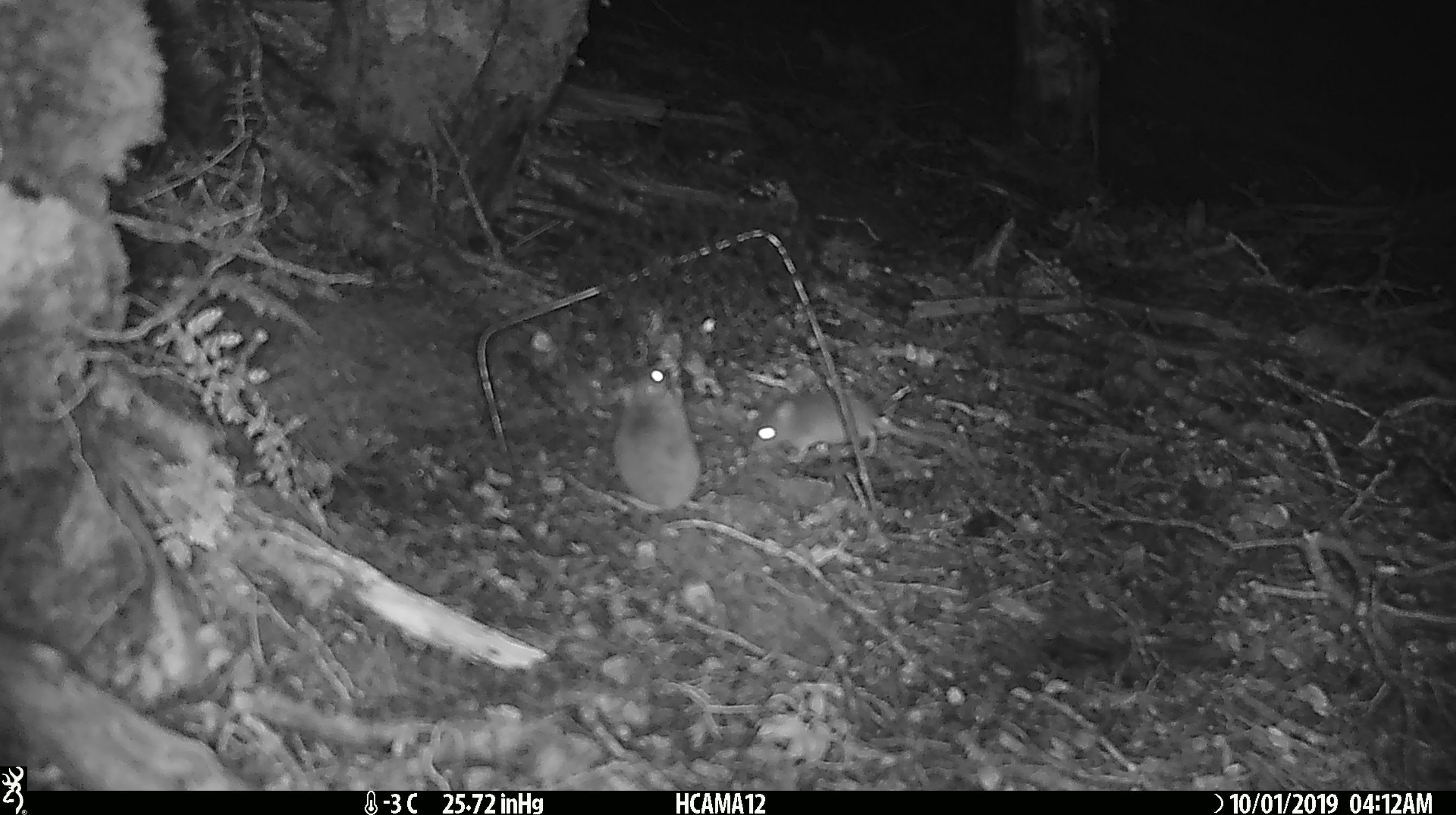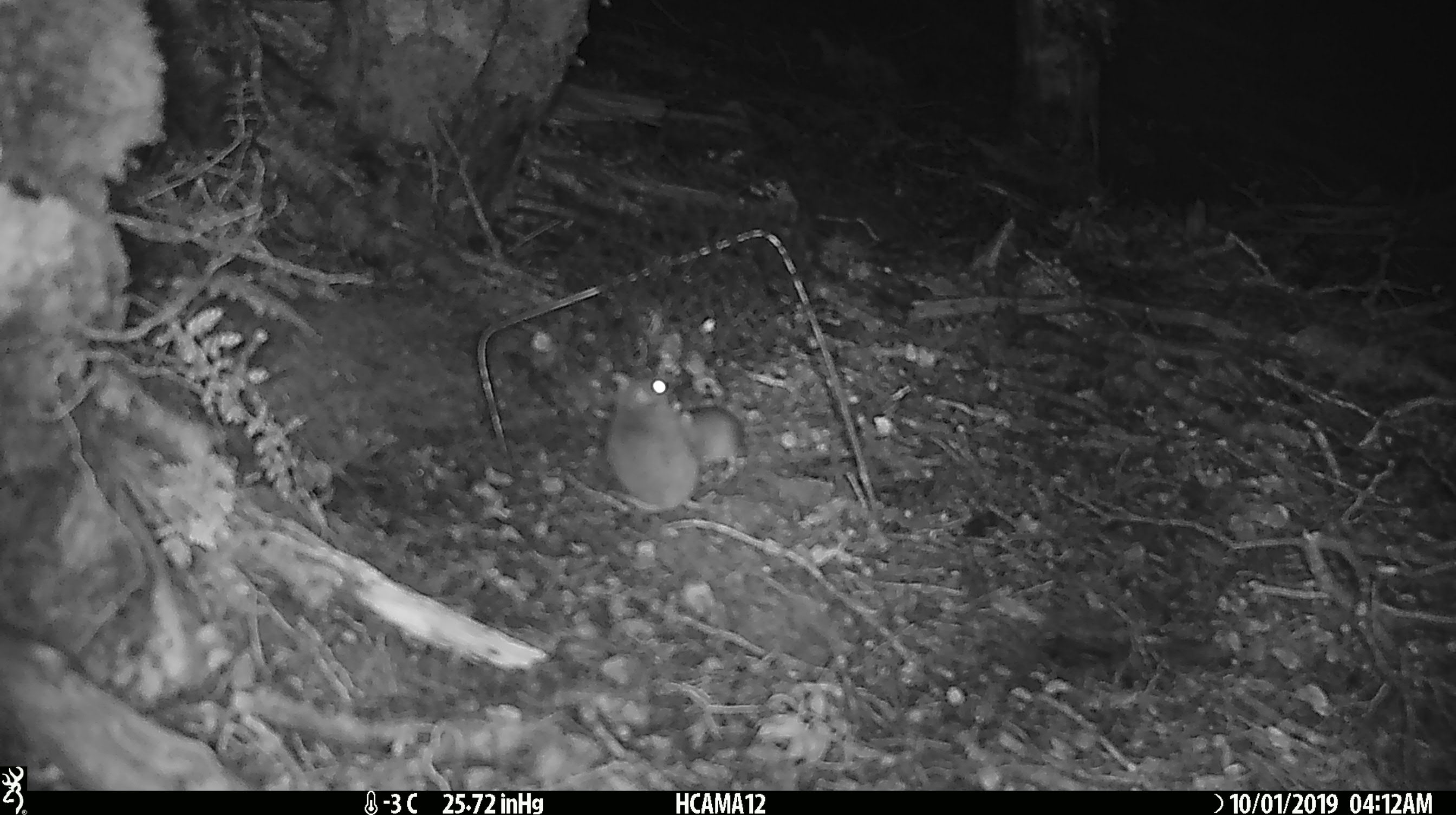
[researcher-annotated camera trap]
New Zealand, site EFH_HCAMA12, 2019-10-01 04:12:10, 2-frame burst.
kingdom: Animalia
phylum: Chordata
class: Mammalia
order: Rodentia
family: Muridae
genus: Mus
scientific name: Mus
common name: mouse